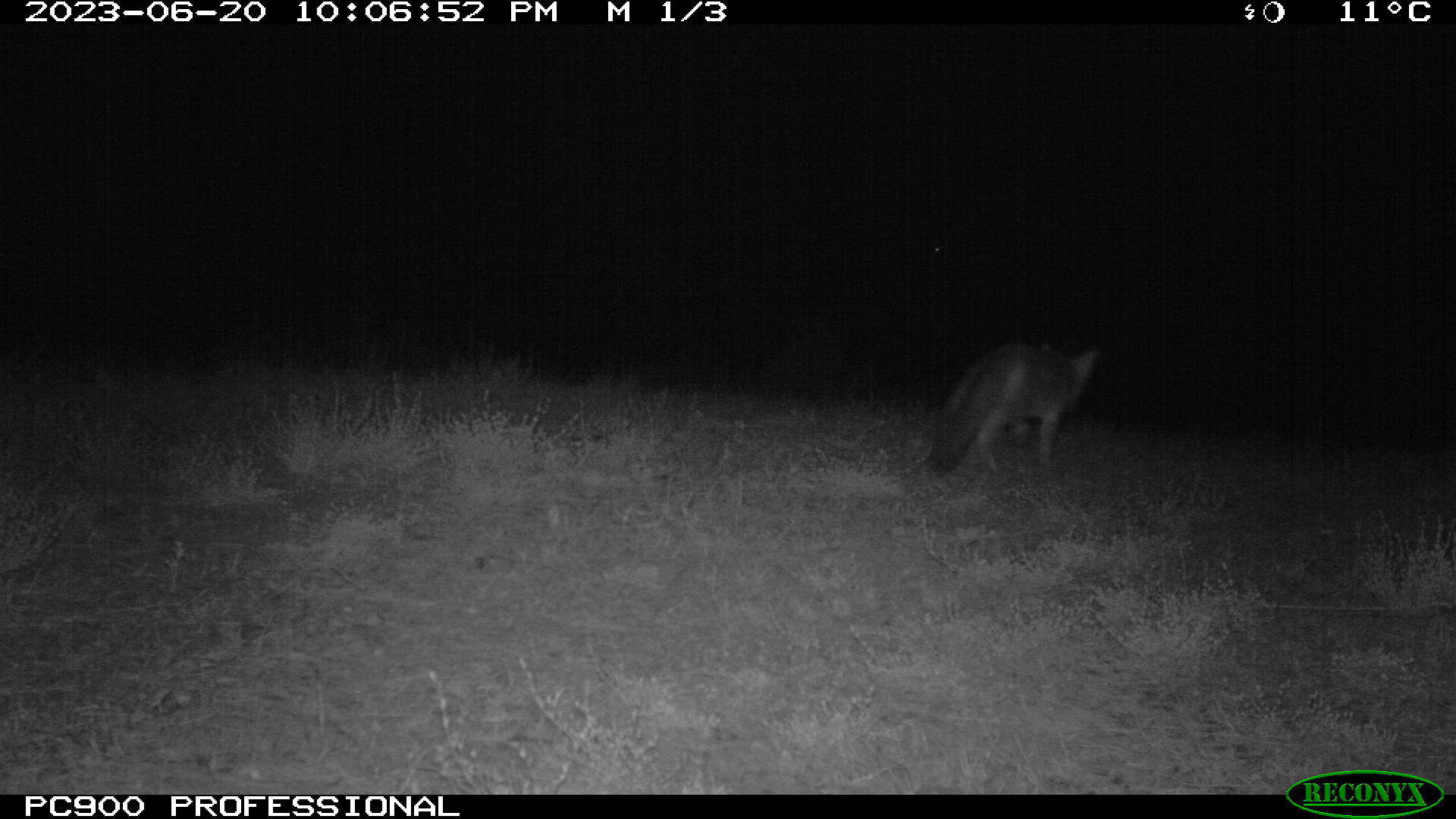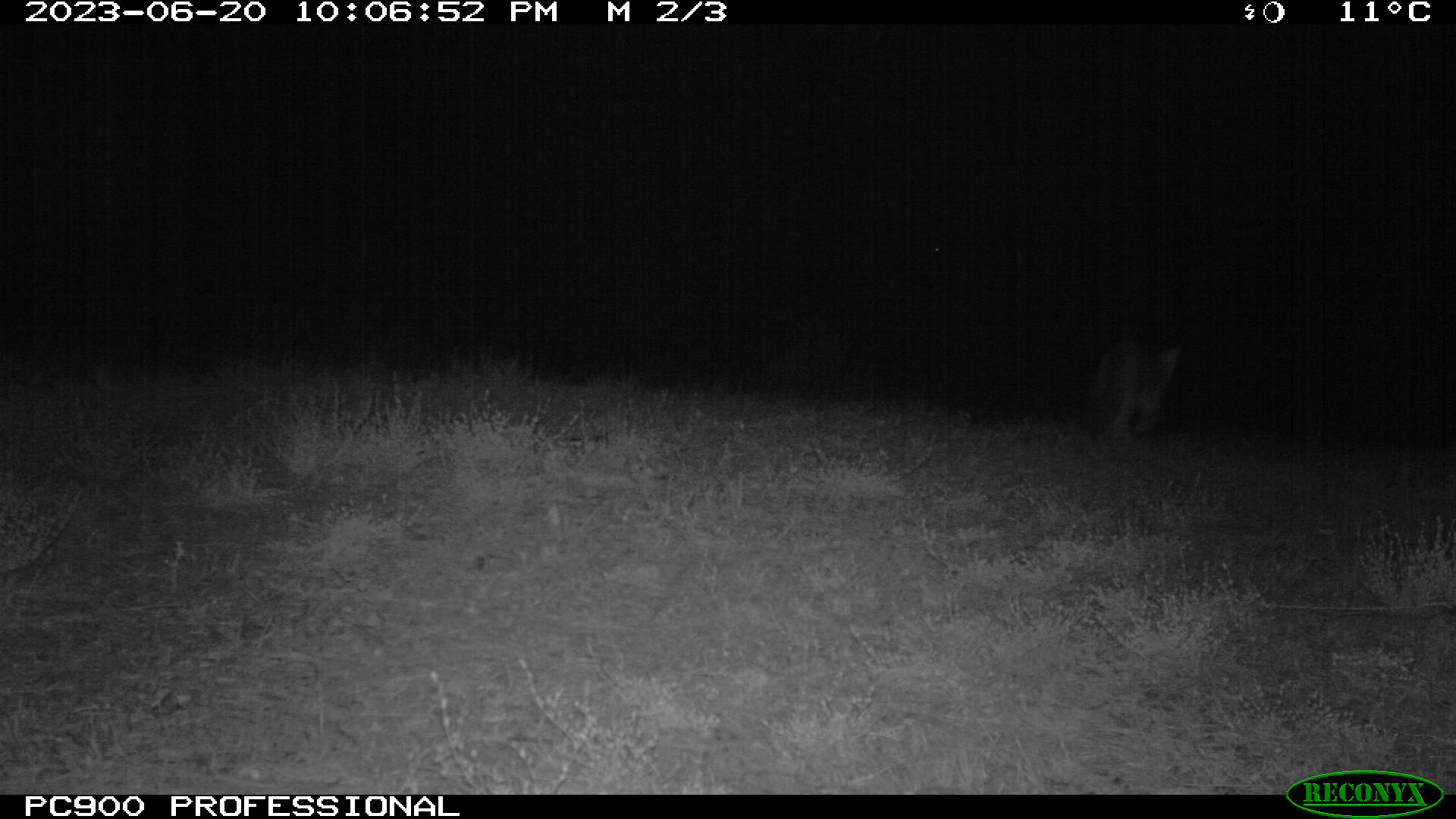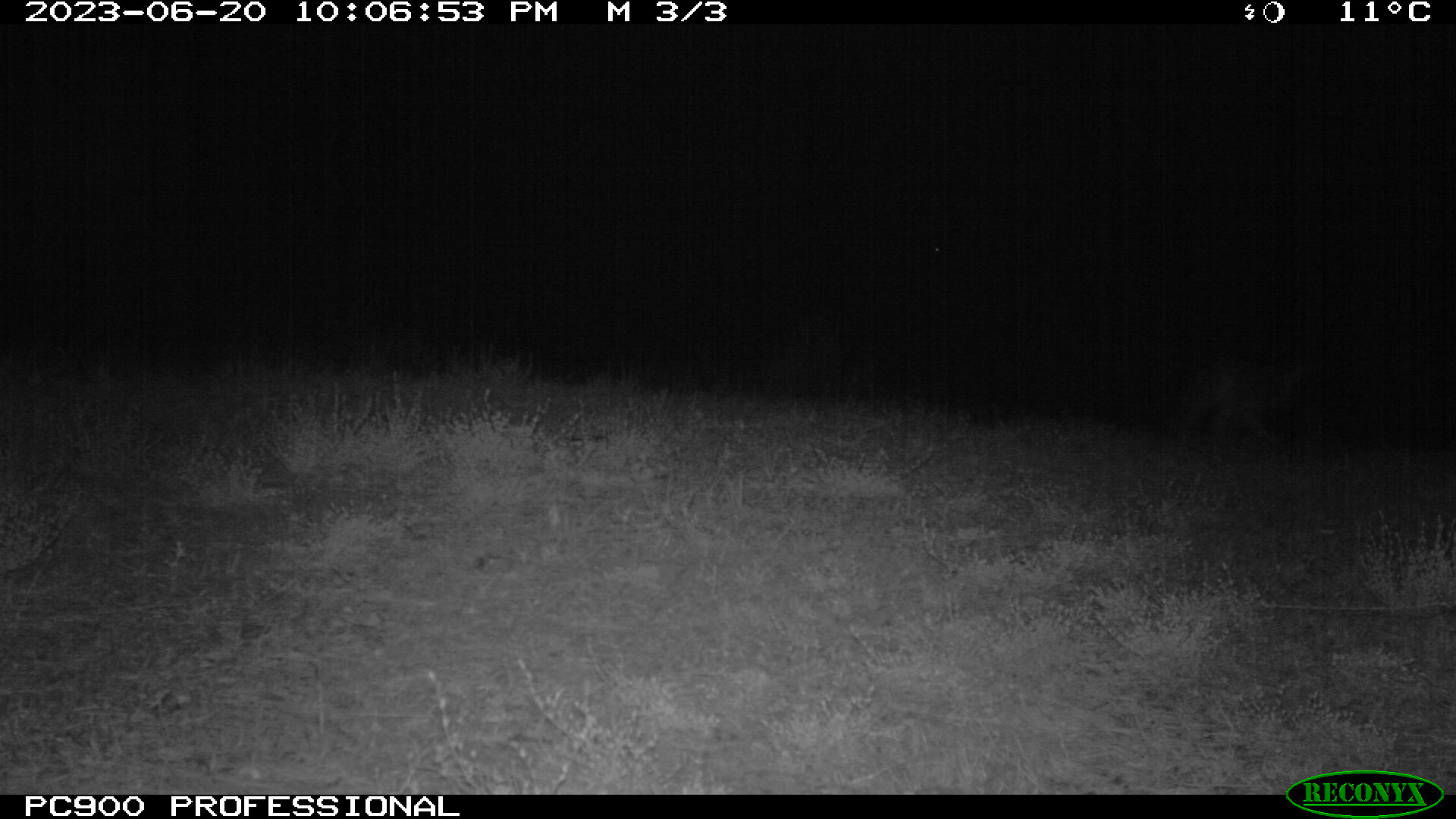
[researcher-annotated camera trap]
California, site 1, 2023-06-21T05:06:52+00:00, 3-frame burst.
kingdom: Animalia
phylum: Chordata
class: Mammalia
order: Carnivora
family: Canidae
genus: Urocyon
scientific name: Urocyon cinereoargenteus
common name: gray fox